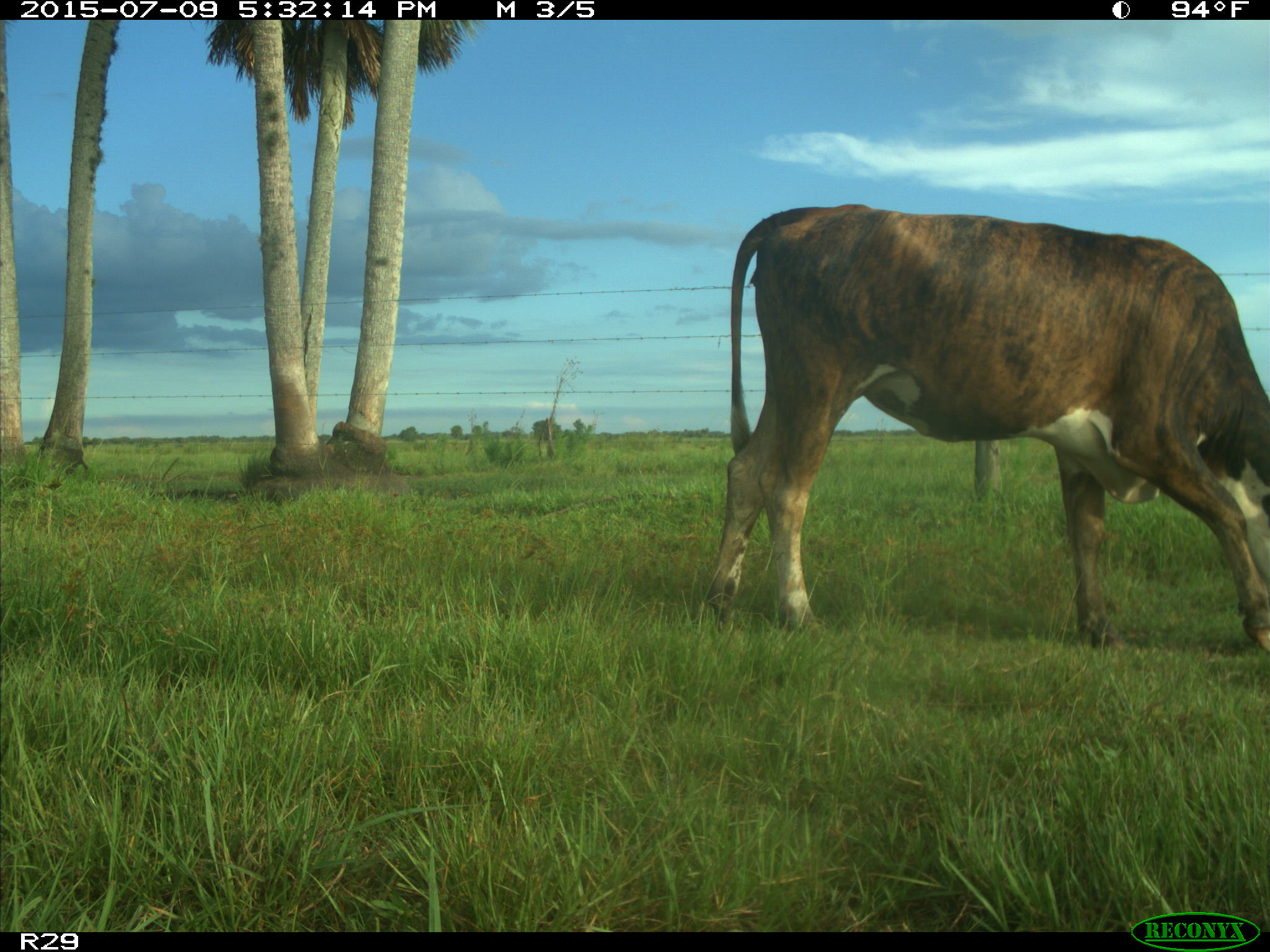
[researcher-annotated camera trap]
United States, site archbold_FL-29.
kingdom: Animalia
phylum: Chordata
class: Mammalia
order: Artiodactyla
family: Bovidae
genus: Bos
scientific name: Bos taurus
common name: domestic cow